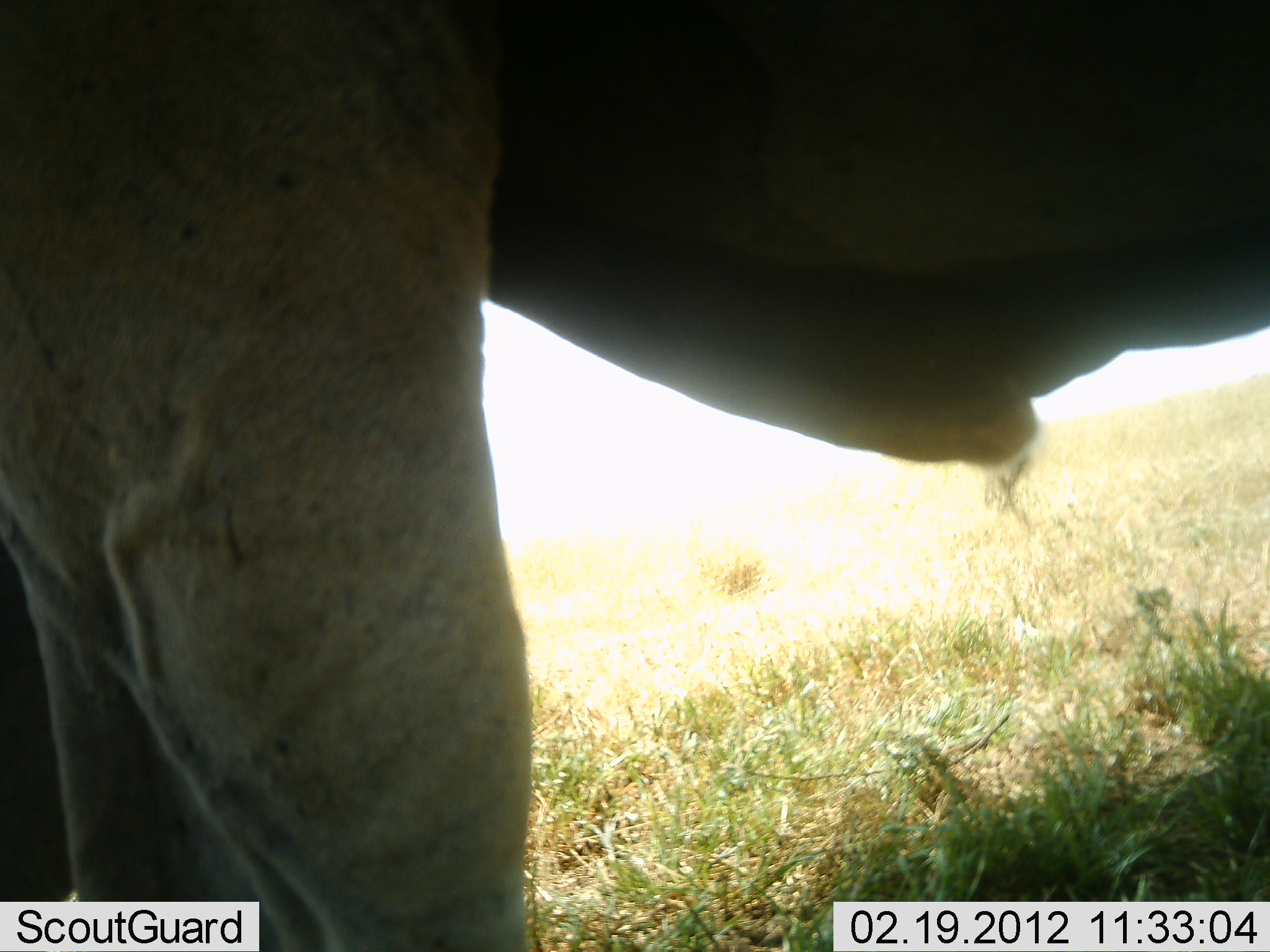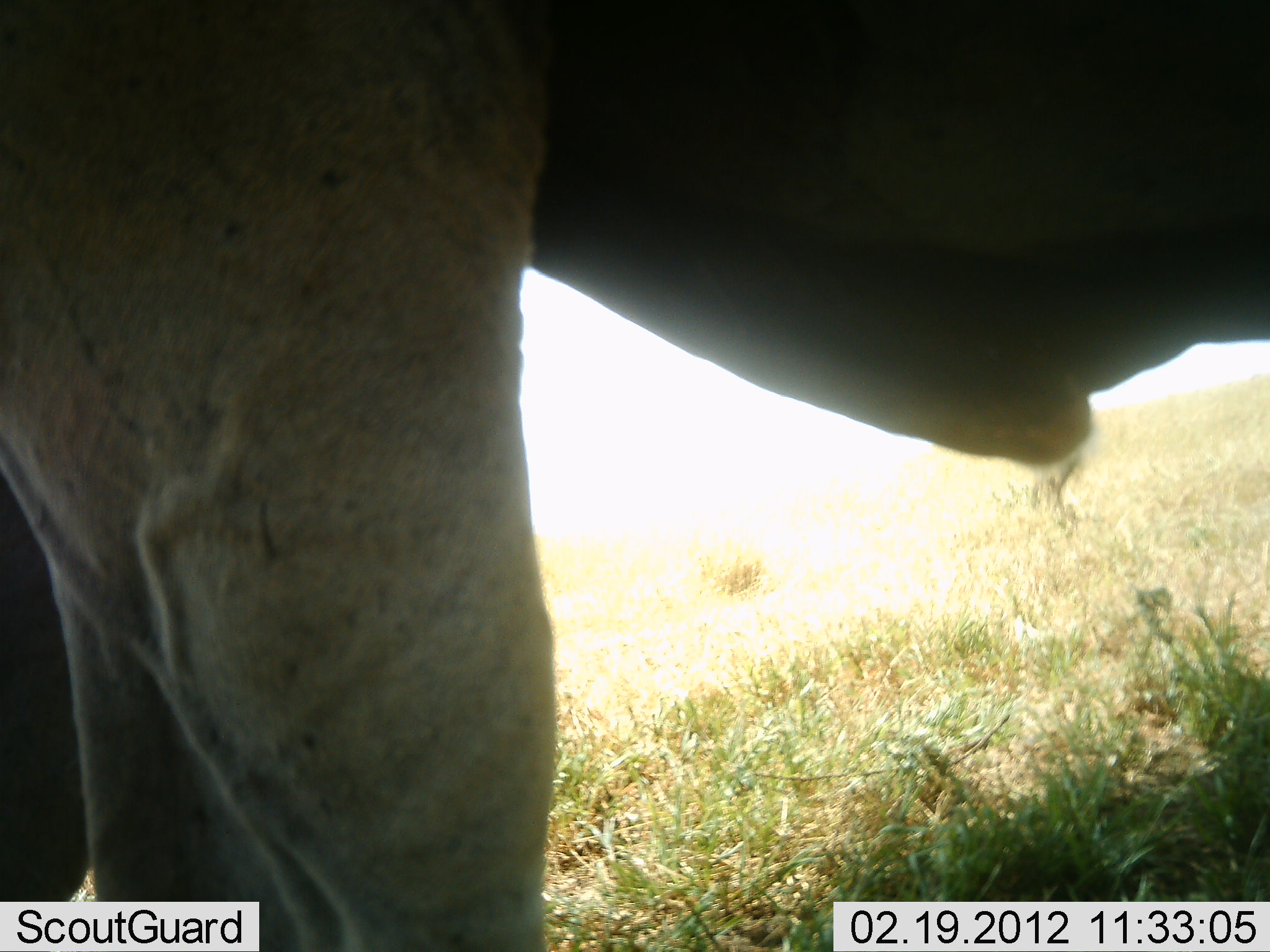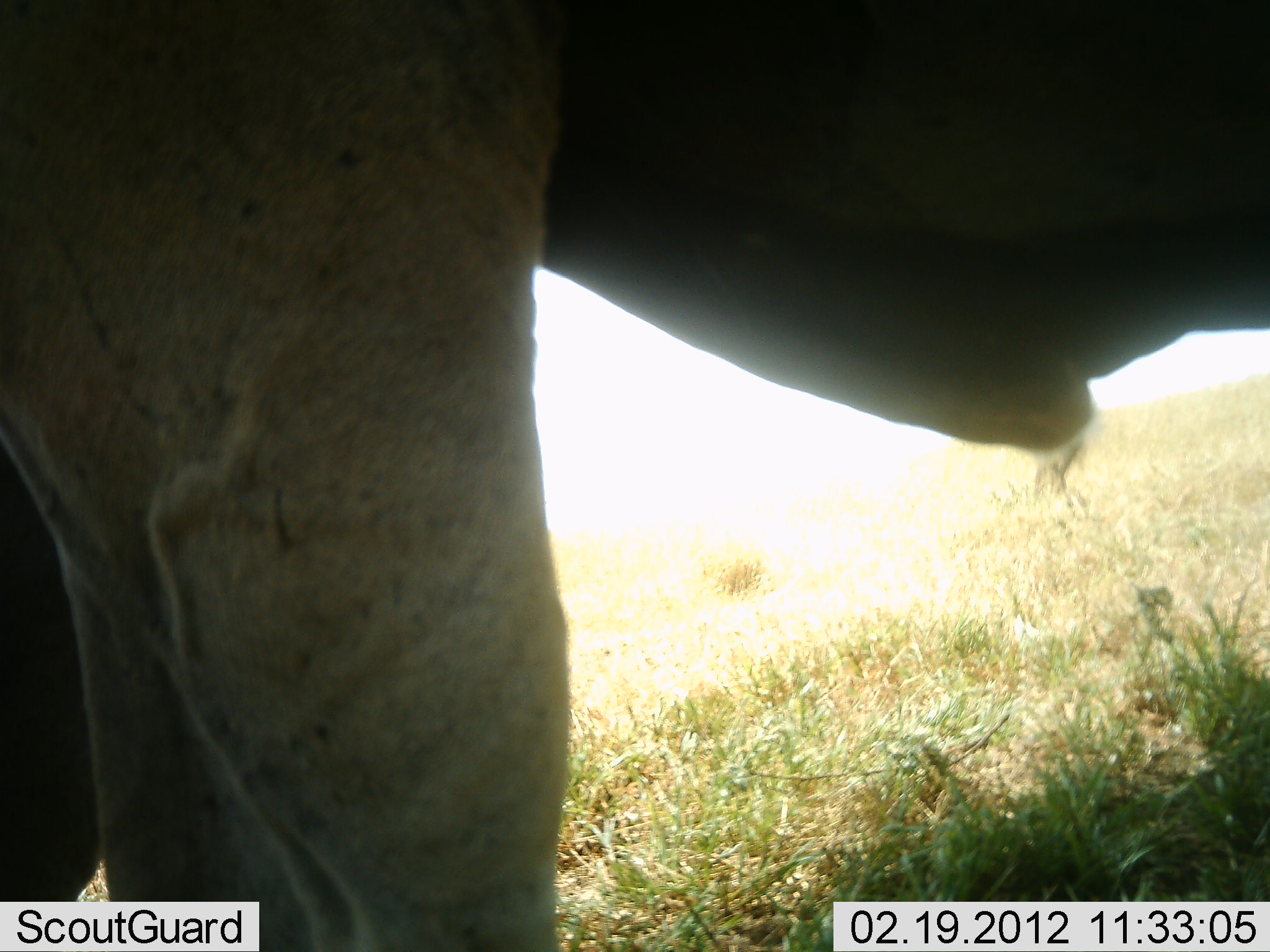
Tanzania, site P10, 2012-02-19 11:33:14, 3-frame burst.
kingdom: Animalia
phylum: Chordata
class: Mammalia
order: Artiodactyla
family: Bovidae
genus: Connochaetes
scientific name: Connochaetes taurinus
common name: blue wildebeest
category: wildebeest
Wildebeest (blue wildebeest) (Connochaetes taurinus), count 1. Behavior (volunteer vote fractions): standing 100%, resting 0%, moving 0%, interacting 0%. Young present (vote fraction): 0%. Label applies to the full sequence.